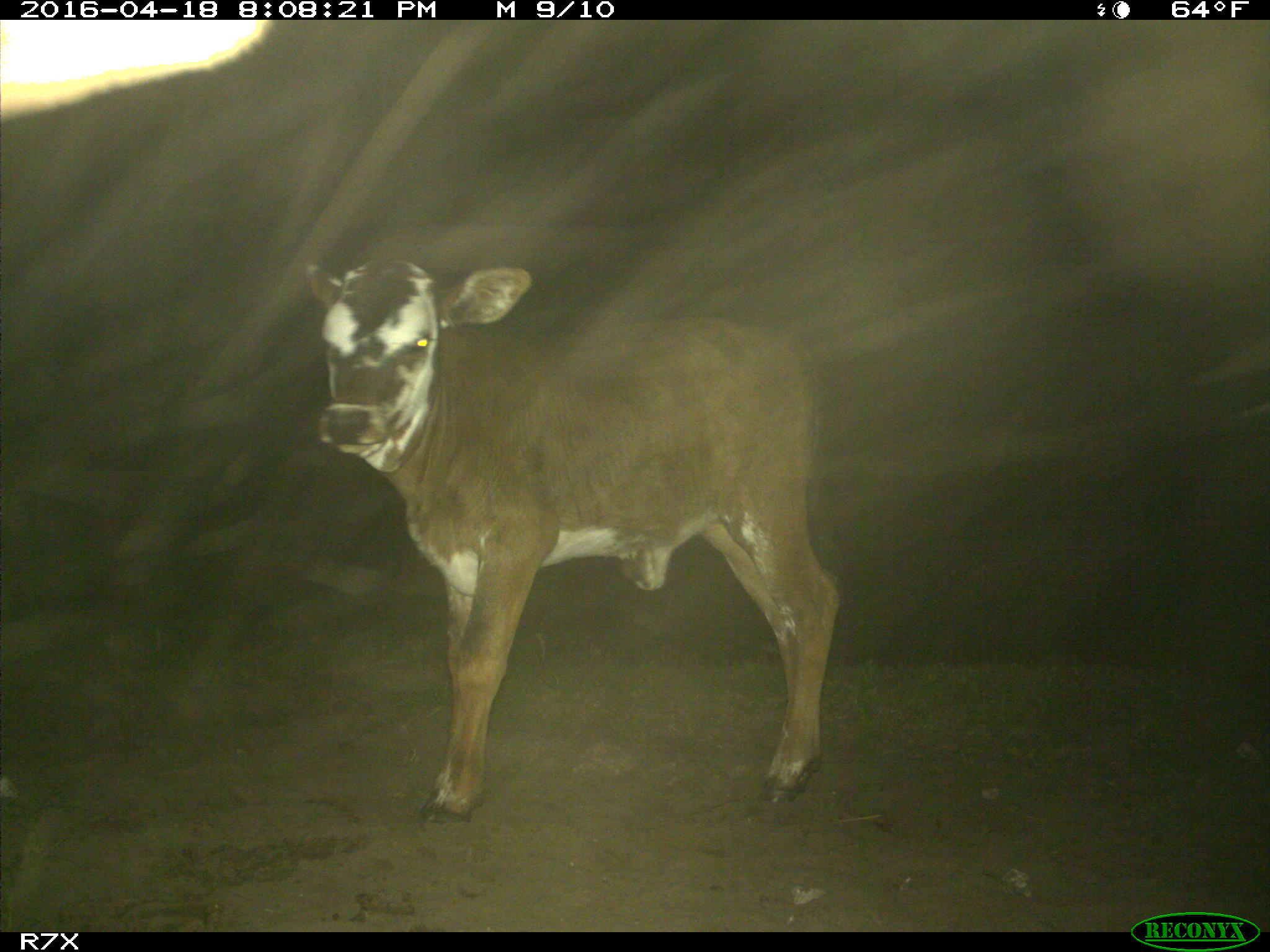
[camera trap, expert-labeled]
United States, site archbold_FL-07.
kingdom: Animalia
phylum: Chordata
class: Mammalia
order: Artiodactyla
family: Bovidae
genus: Bos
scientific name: Bos taurus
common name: domestic cow